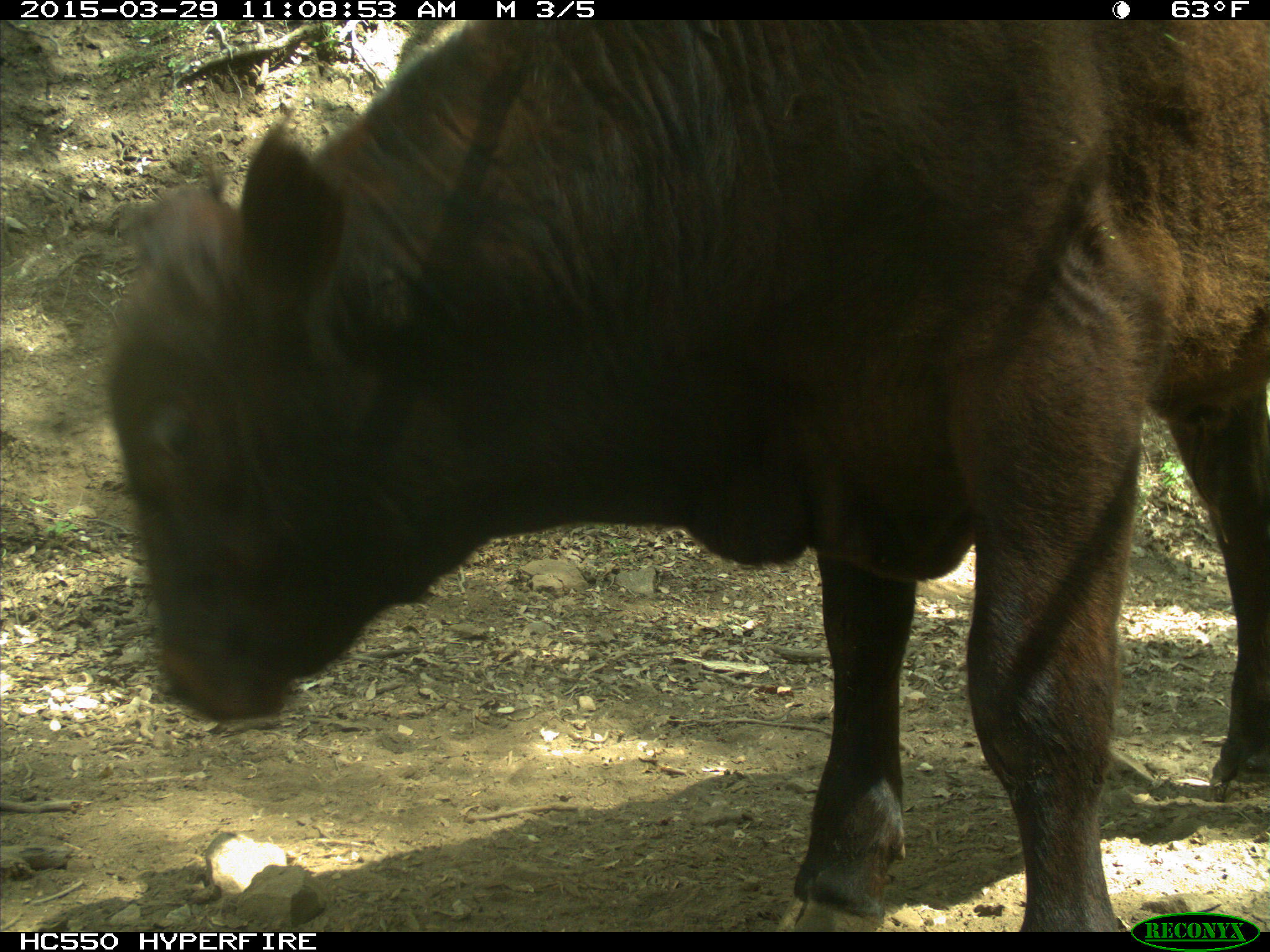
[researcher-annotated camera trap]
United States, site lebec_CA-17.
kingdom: Animalia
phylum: Chordata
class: Mammalia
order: Artiodactyla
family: Bovidae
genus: Bos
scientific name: Bos taurus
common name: domestic cow